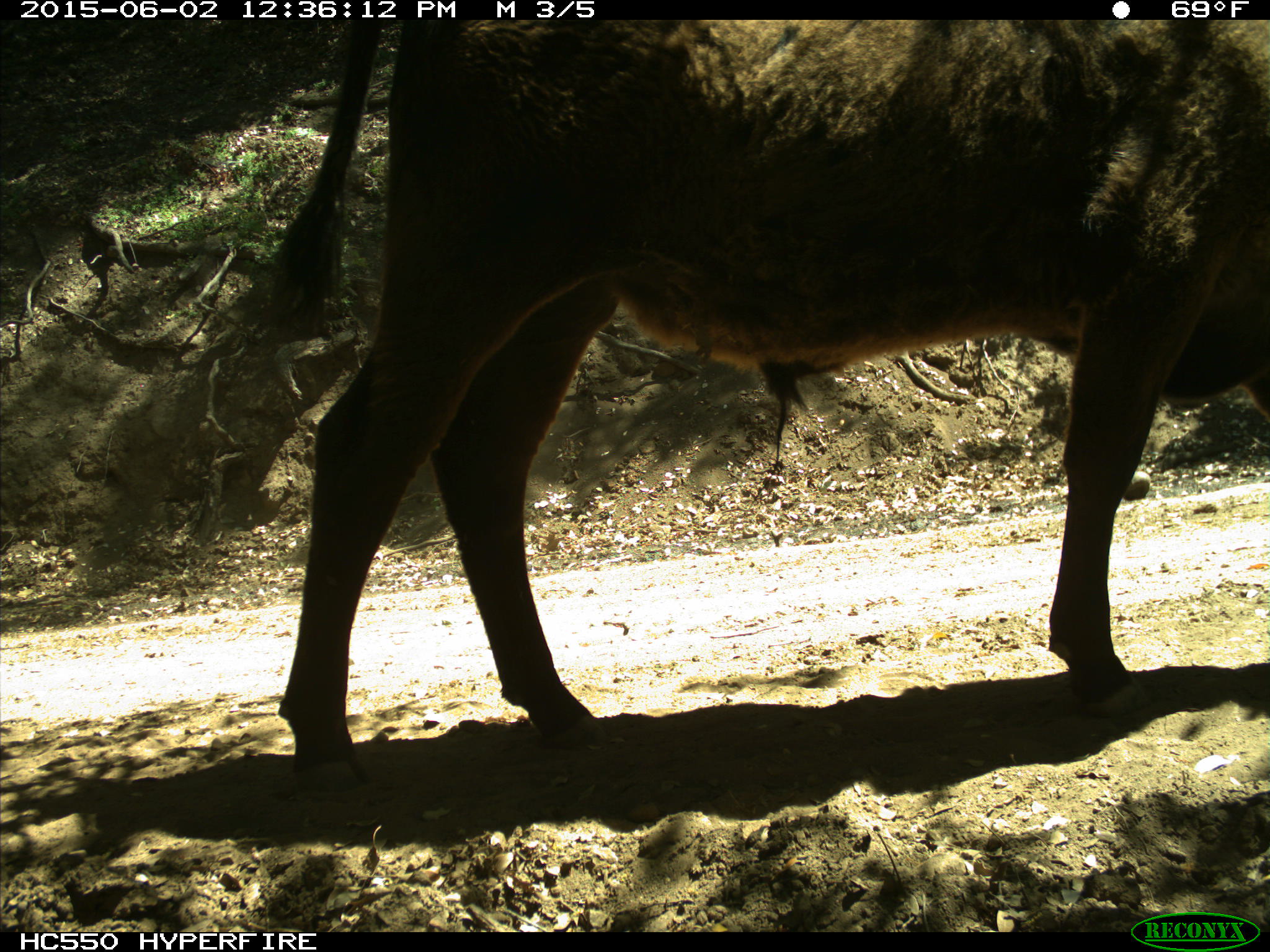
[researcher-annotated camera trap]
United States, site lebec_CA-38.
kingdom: Animalia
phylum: Chordata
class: Mammalia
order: Artiodactyla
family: Bovidae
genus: Bos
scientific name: Bos taurus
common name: domestic cow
Bos taurus (domestic cow).